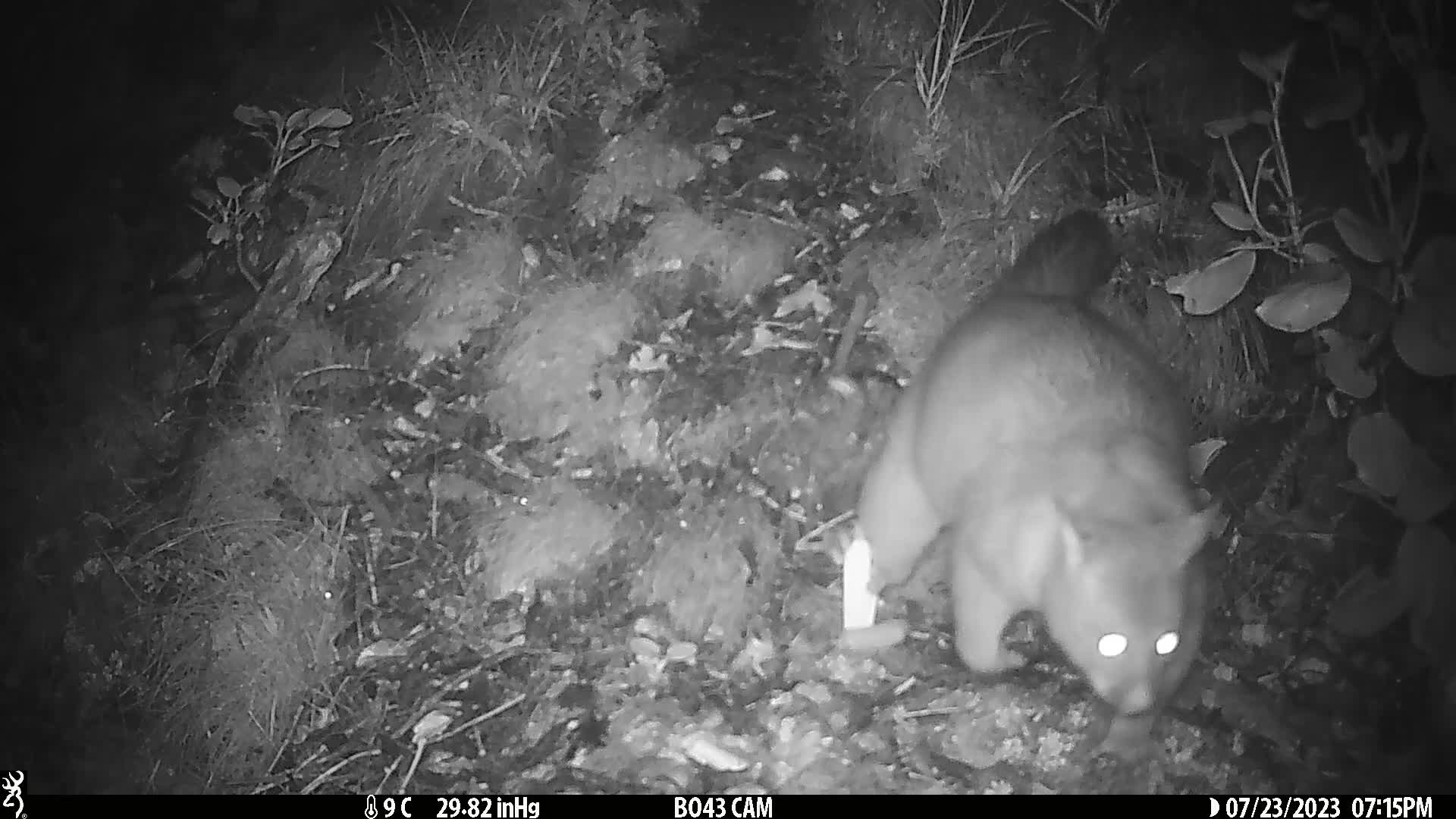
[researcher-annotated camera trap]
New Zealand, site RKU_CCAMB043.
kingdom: Animalia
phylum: Chordata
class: Mammalia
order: Diprotodontia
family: Phalangeridae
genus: Trichosurus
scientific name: Trichosurus vulpecula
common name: common brushtail possum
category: possum